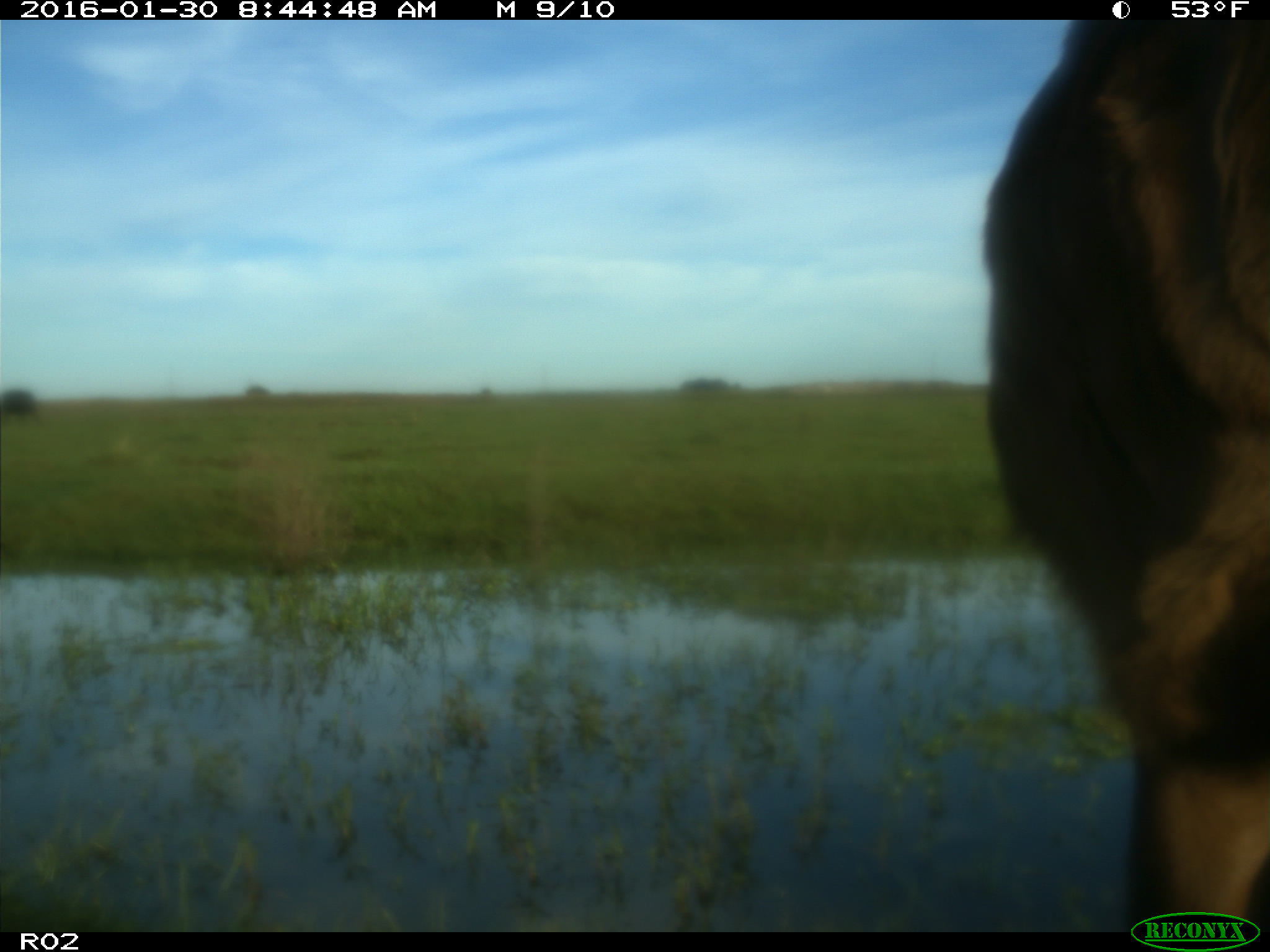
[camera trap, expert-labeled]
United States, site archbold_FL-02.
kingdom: Animalia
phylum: Chordata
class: Mammalia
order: Artiodactyla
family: Bovidae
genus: Bos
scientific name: Bos taurus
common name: domestic cow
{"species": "Bos taurus (domestic cow)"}